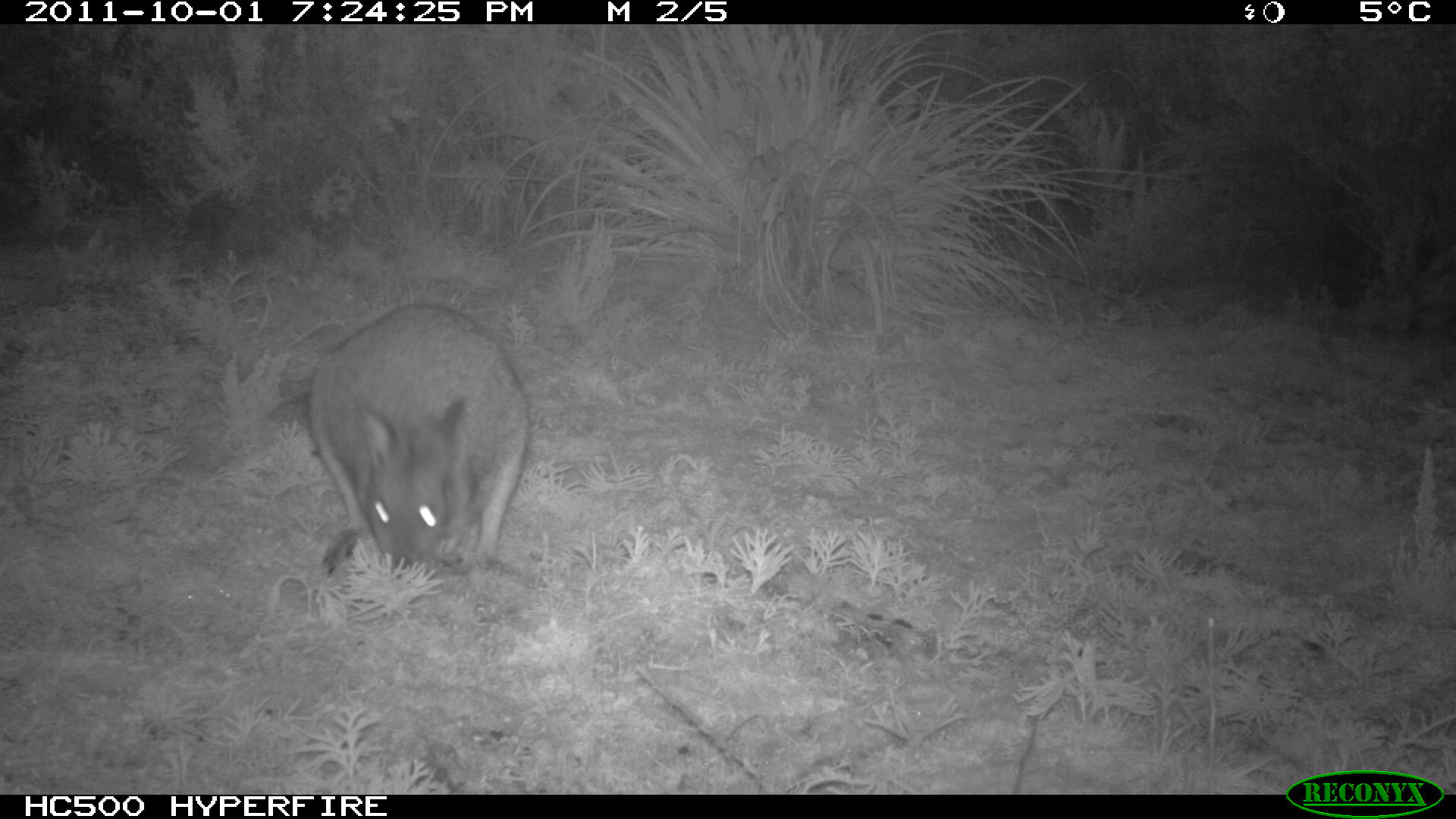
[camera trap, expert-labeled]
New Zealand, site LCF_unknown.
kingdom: Animalia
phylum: Chordata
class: Mammalia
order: Diprotodontia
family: Macropodidae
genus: Notamacropus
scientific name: Notamacropus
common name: wallaby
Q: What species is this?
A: Wallaby (Notamacropus).